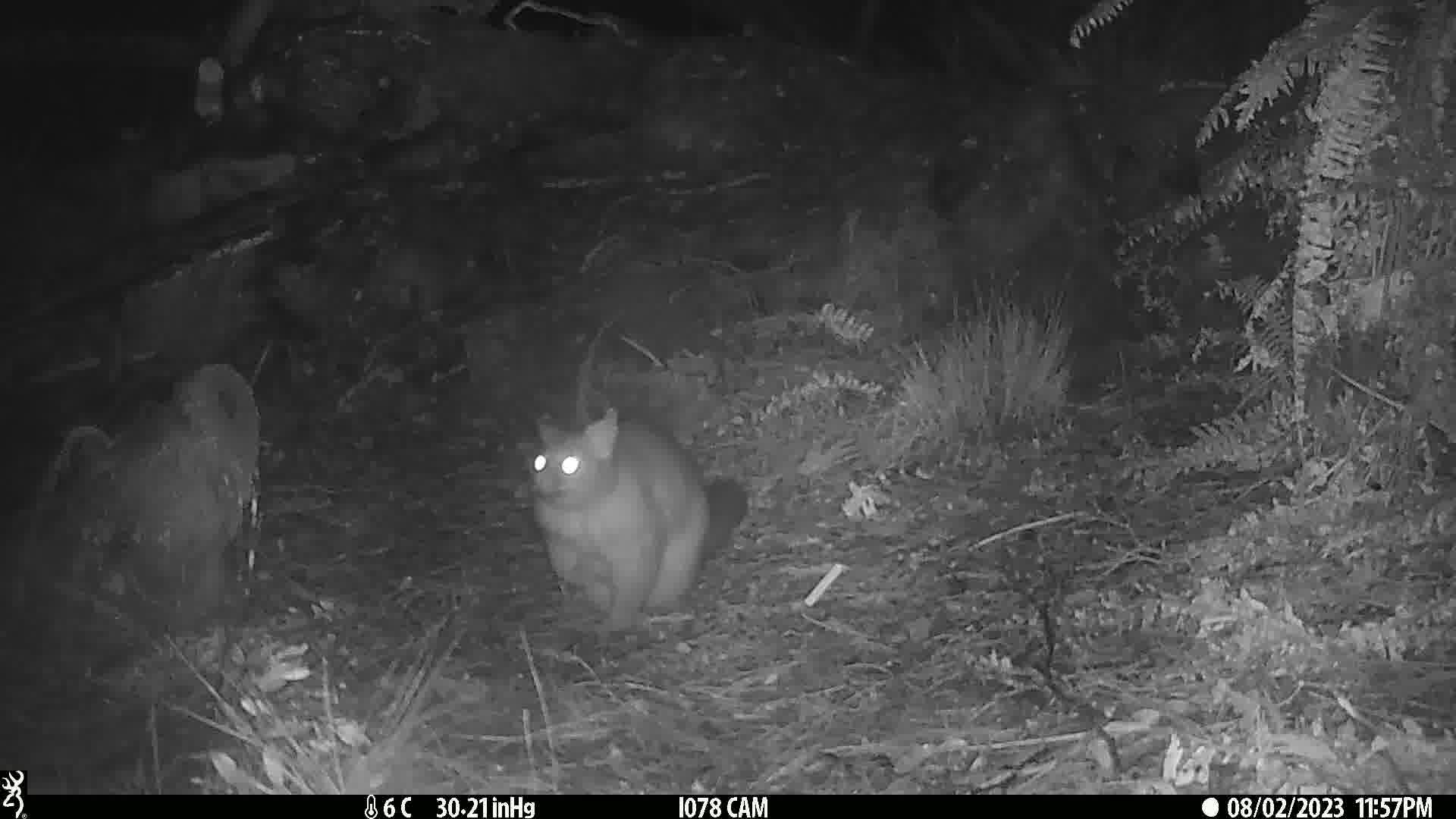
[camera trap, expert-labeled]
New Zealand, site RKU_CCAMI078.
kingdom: Animalia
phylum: Chordata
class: Mammalia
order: Diprotodontia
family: Phalangeridae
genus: Trichosurus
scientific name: Trichosurus vulpecula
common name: common brushtail possum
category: possum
Possum (common brushtail possum) (Trichosurus vulpecula).